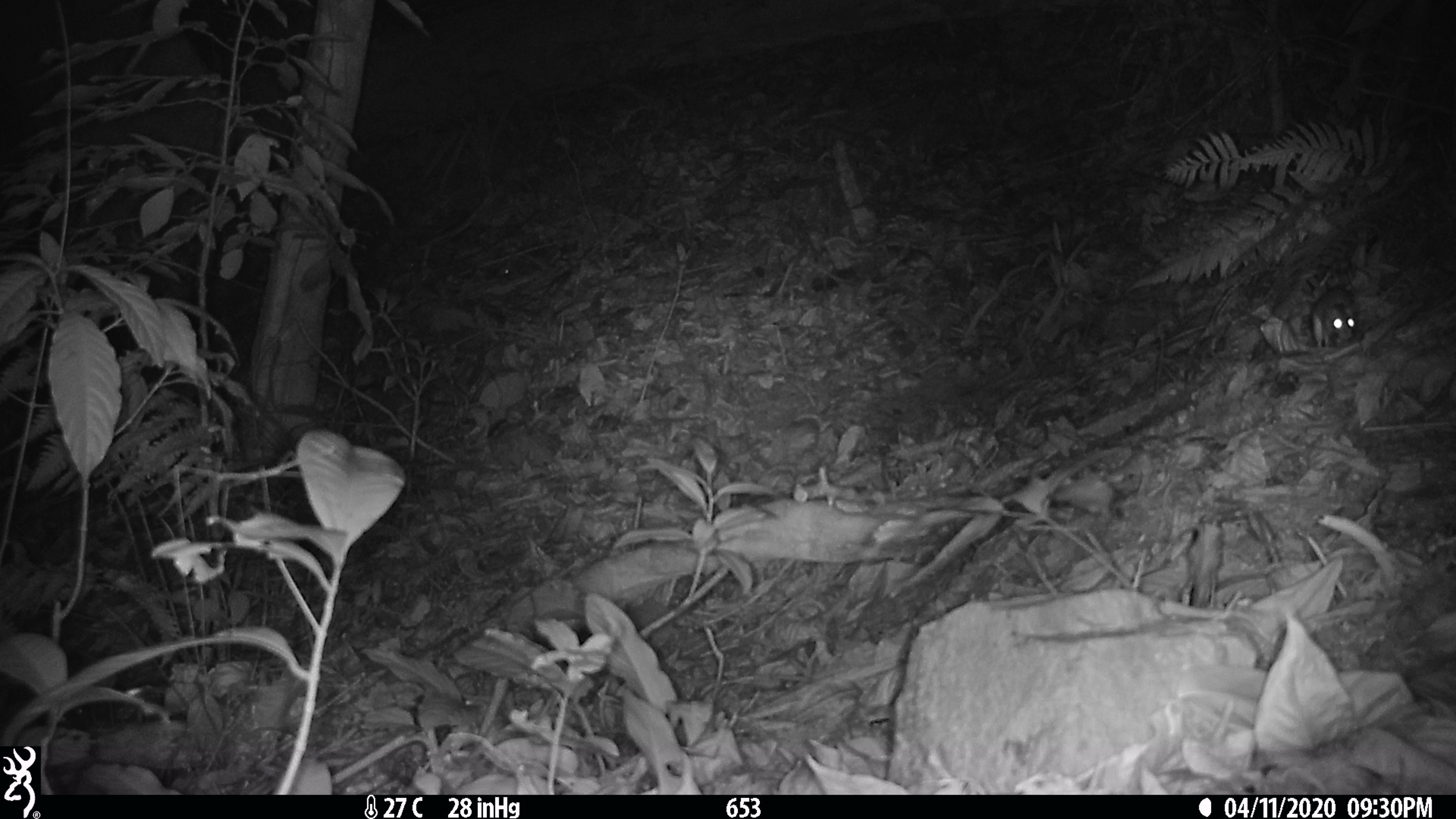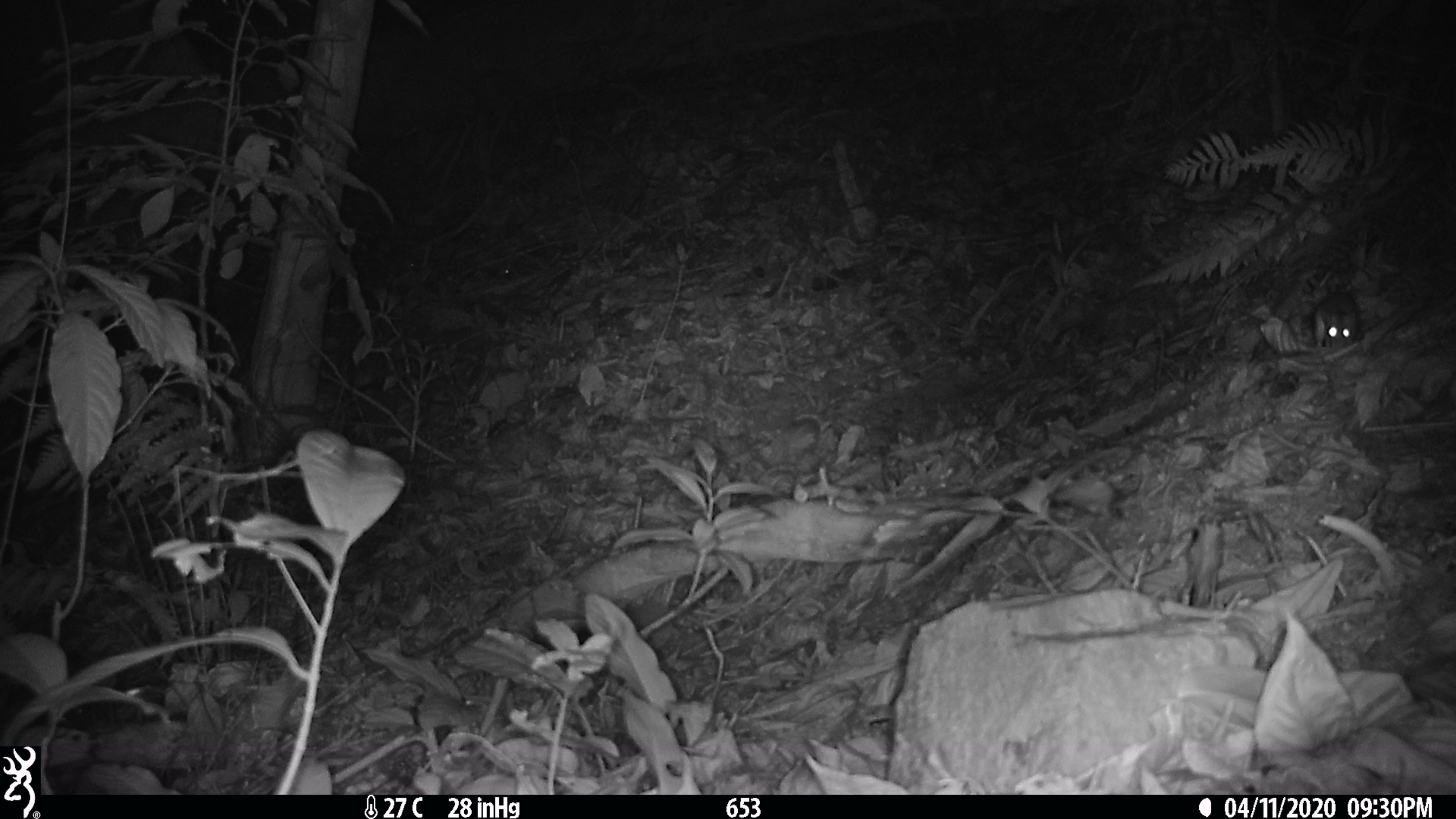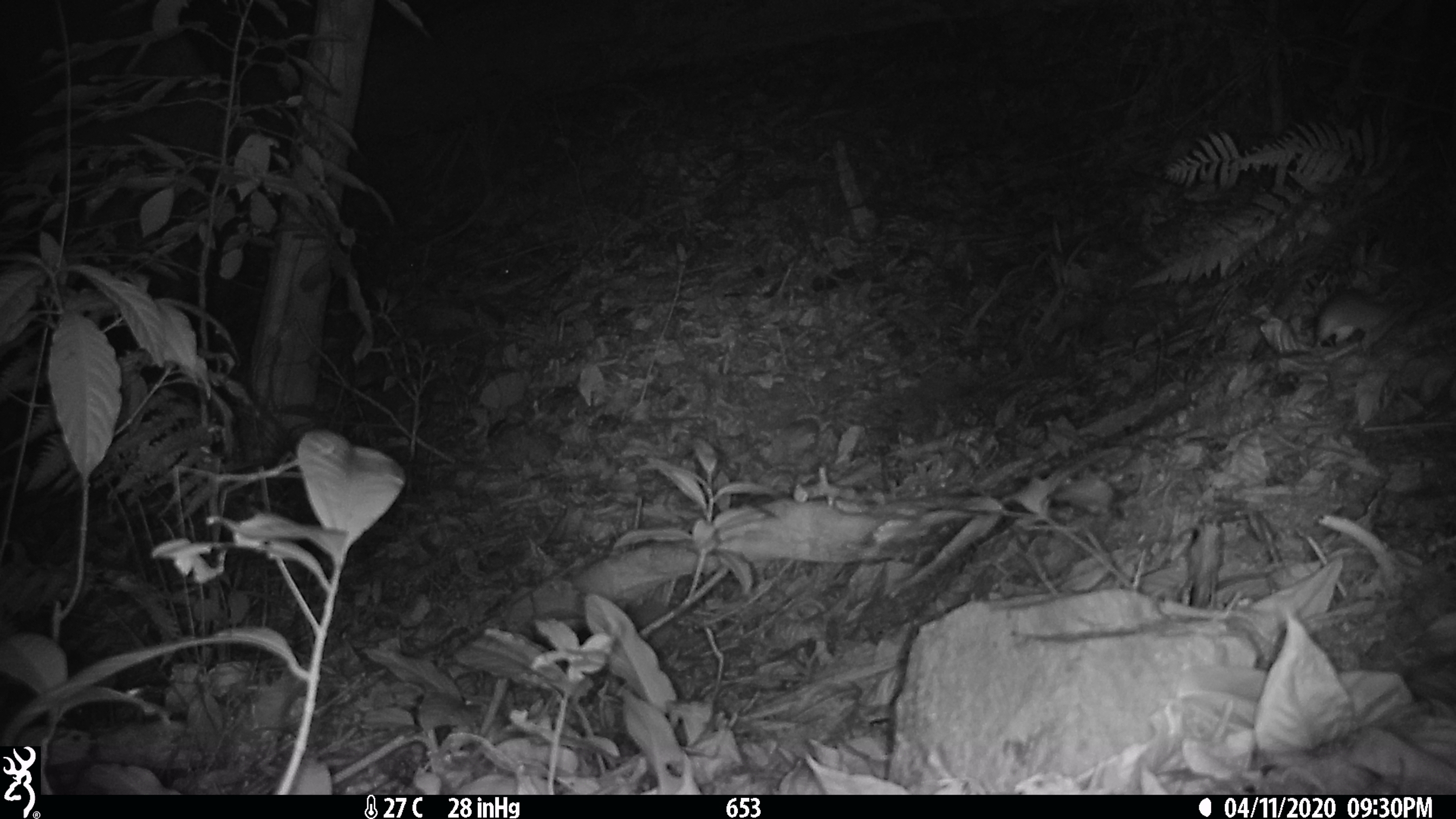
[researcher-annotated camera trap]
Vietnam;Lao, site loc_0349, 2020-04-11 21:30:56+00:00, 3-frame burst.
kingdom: Animalia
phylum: Chordata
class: Mammalia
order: Rodentia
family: Muridae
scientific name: Muridae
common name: old-world mice and rats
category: unidentified murid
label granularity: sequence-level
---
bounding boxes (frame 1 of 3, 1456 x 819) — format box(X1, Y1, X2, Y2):
unidentified murid: box(1311, 285, 1358, 348)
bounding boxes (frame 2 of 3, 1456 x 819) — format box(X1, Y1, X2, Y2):
unidentified murid: box(1314, 290, 1361, 349)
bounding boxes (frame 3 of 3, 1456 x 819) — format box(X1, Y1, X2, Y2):
unidentified murid: box(1314, 287, 1414, 348)